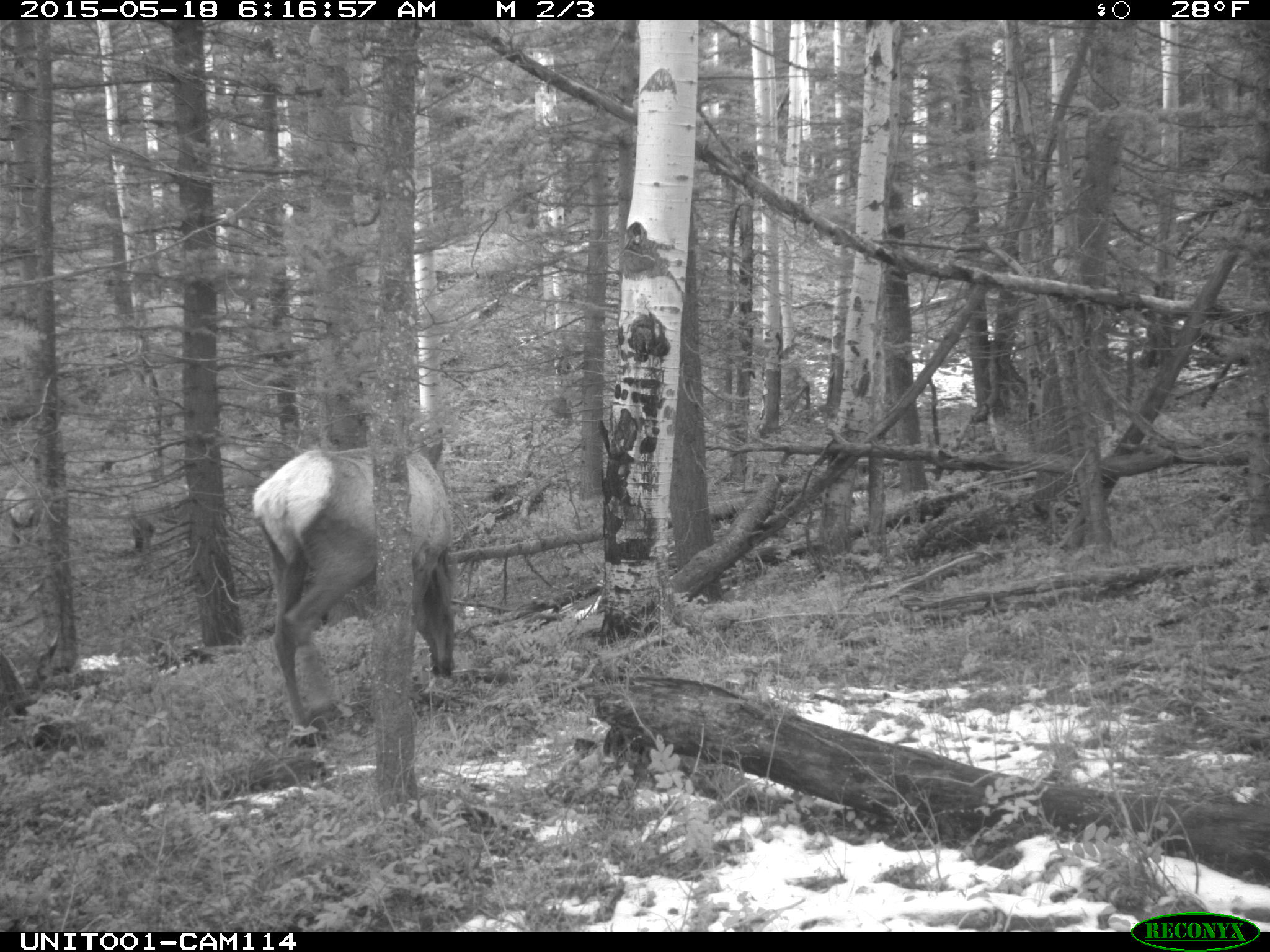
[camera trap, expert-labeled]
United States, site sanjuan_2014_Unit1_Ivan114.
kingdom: Animalia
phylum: Chordata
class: Mammalia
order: Artiodactyla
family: Cervidae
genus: Cervus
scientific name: Cervus elaphus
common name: red deer